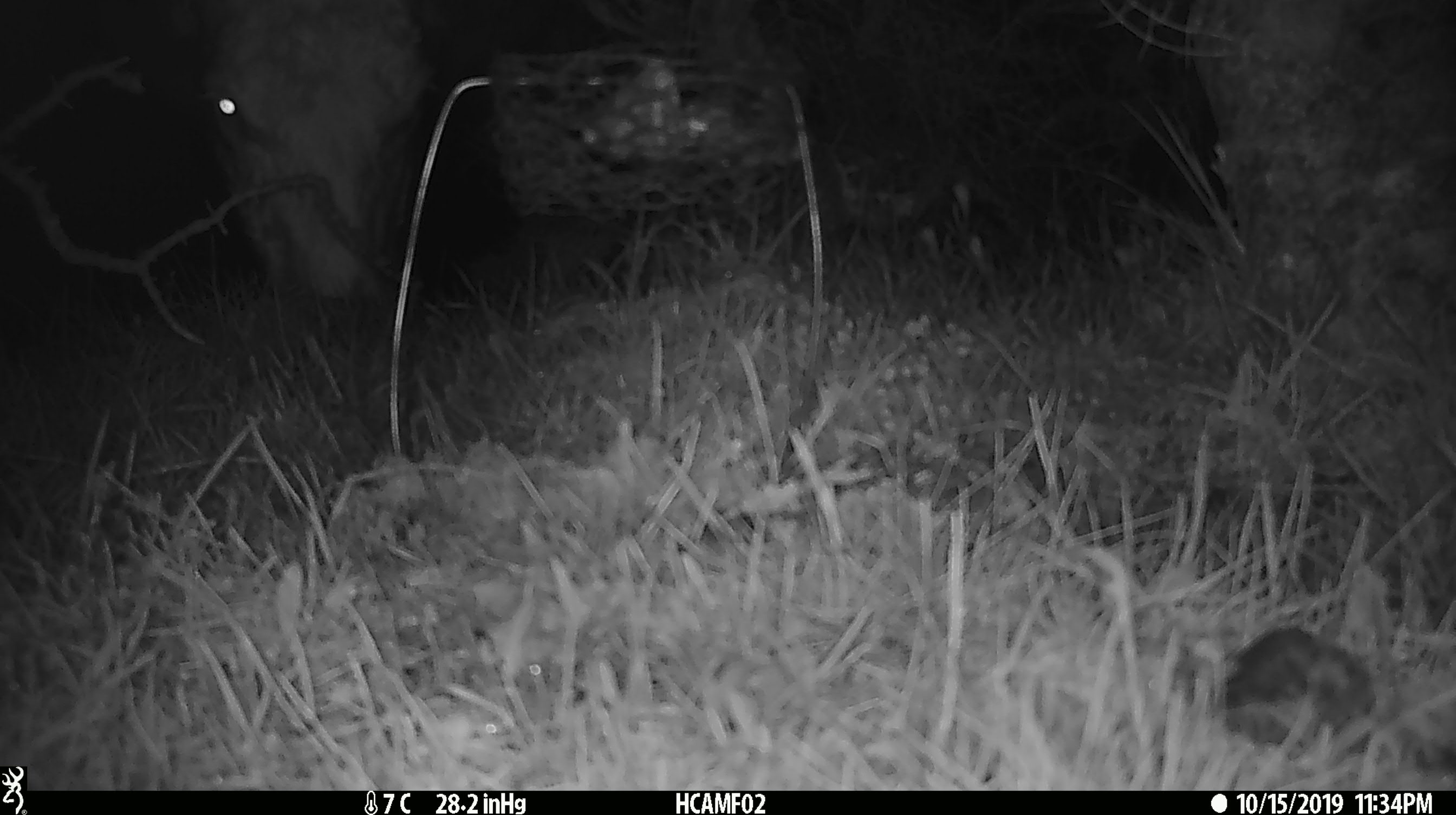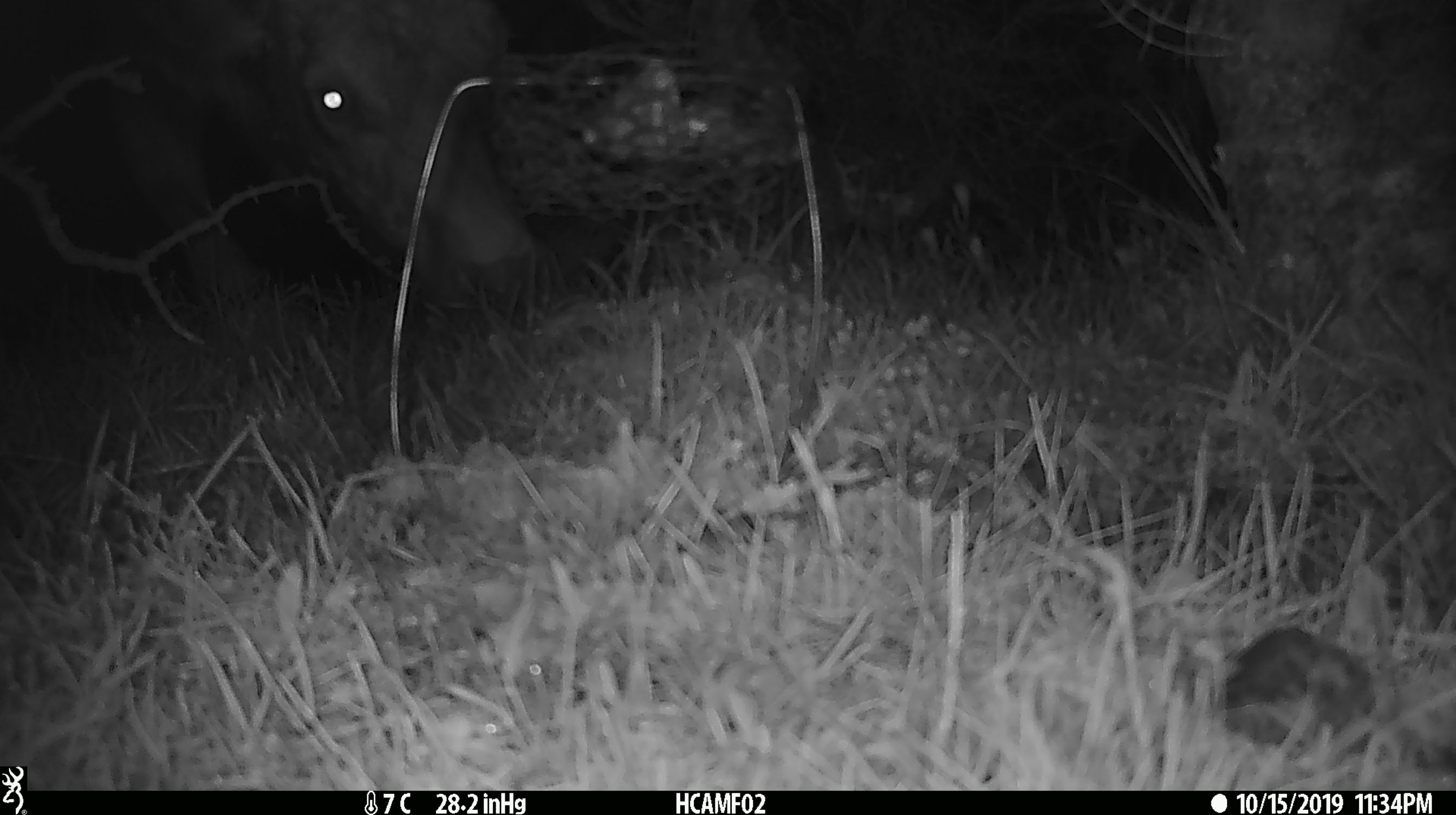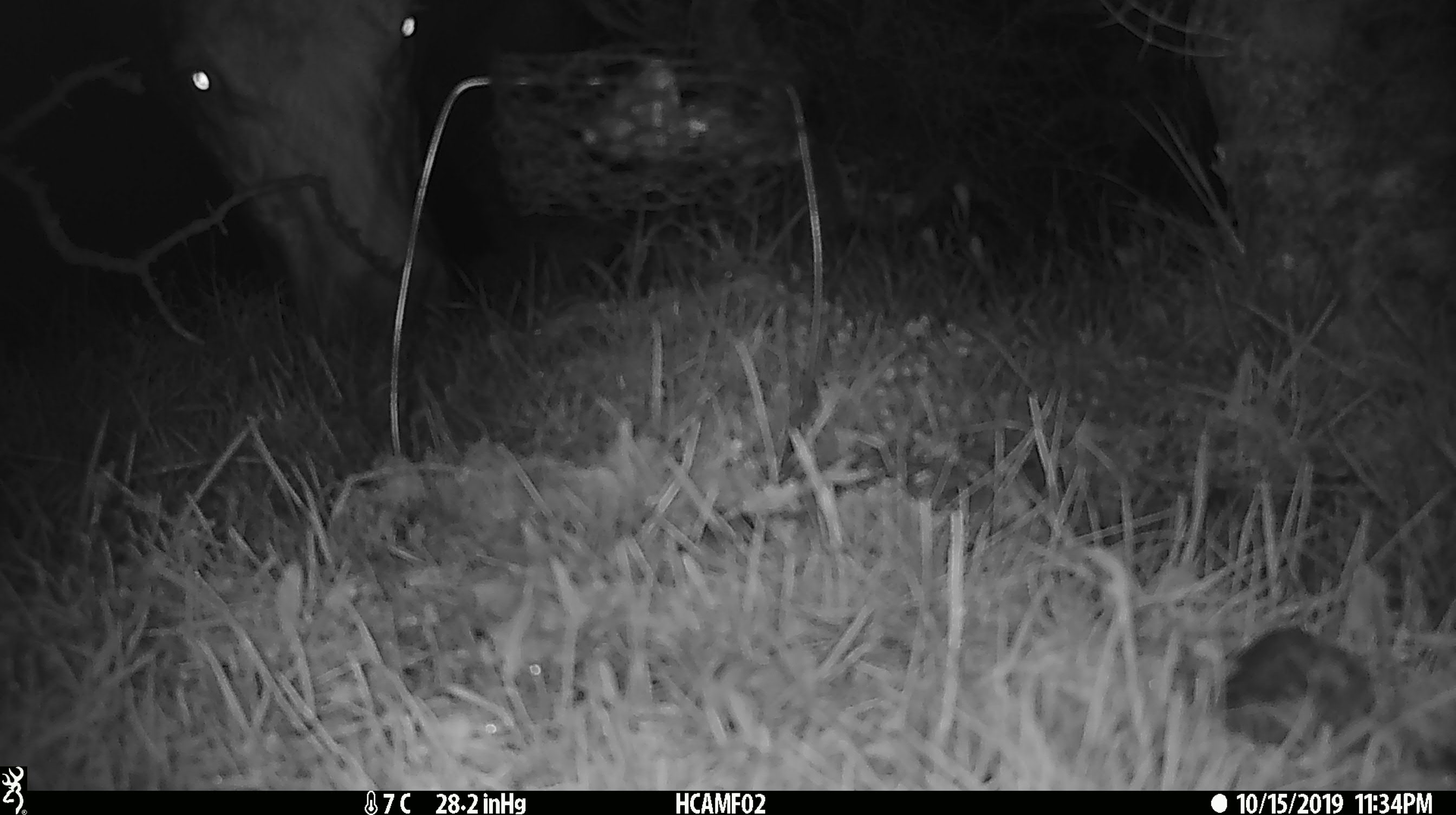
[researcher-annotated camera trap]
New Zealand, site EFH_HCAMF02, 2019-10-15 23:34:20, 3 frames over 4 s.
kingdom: Animalia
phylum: Chordata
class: Mammalia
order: Artiodactyla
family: Bovidae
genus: Bos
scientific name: Bos taurus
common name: domestic cow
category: cow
Cow (domestic cow) (Bos taurus).